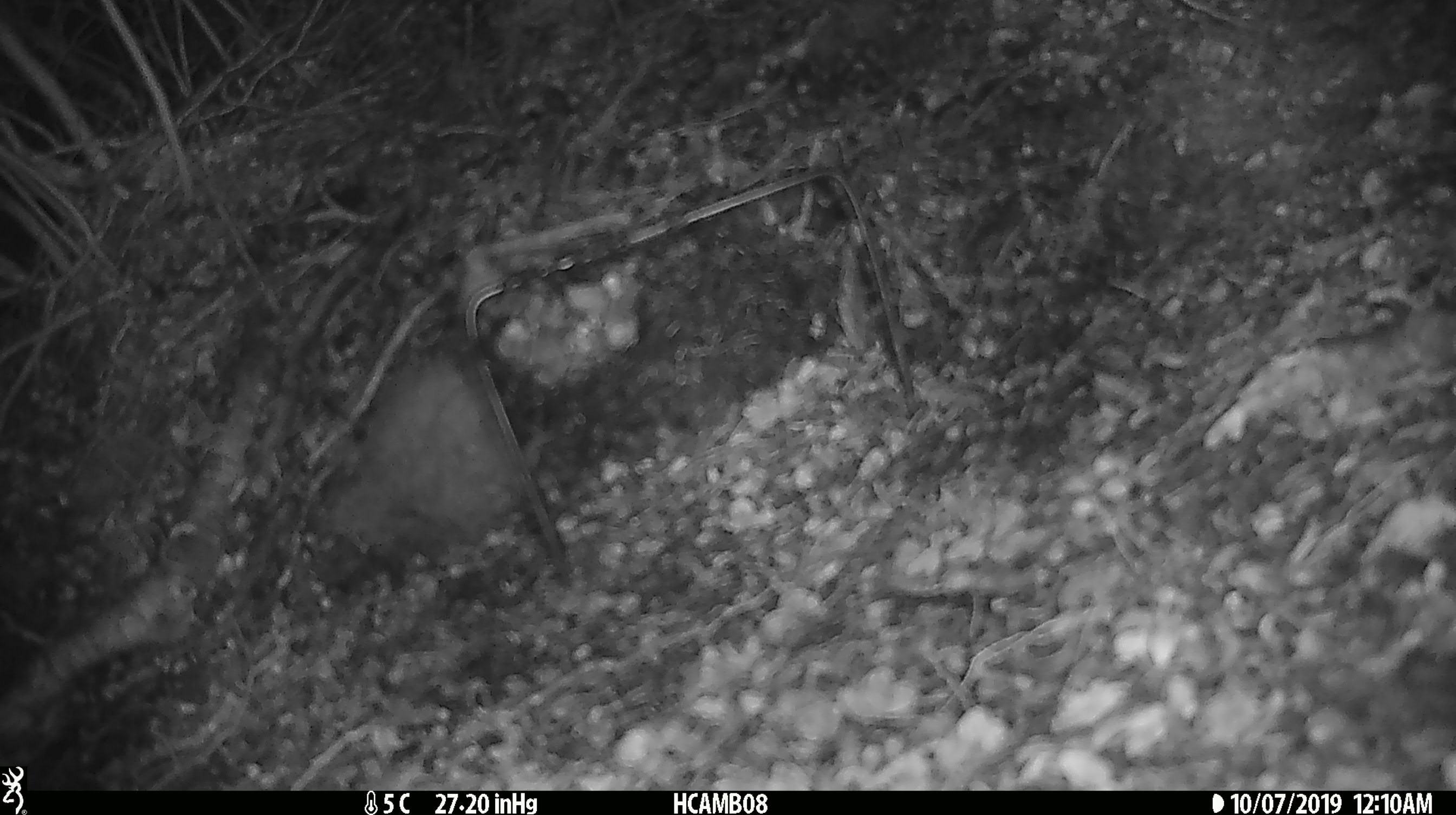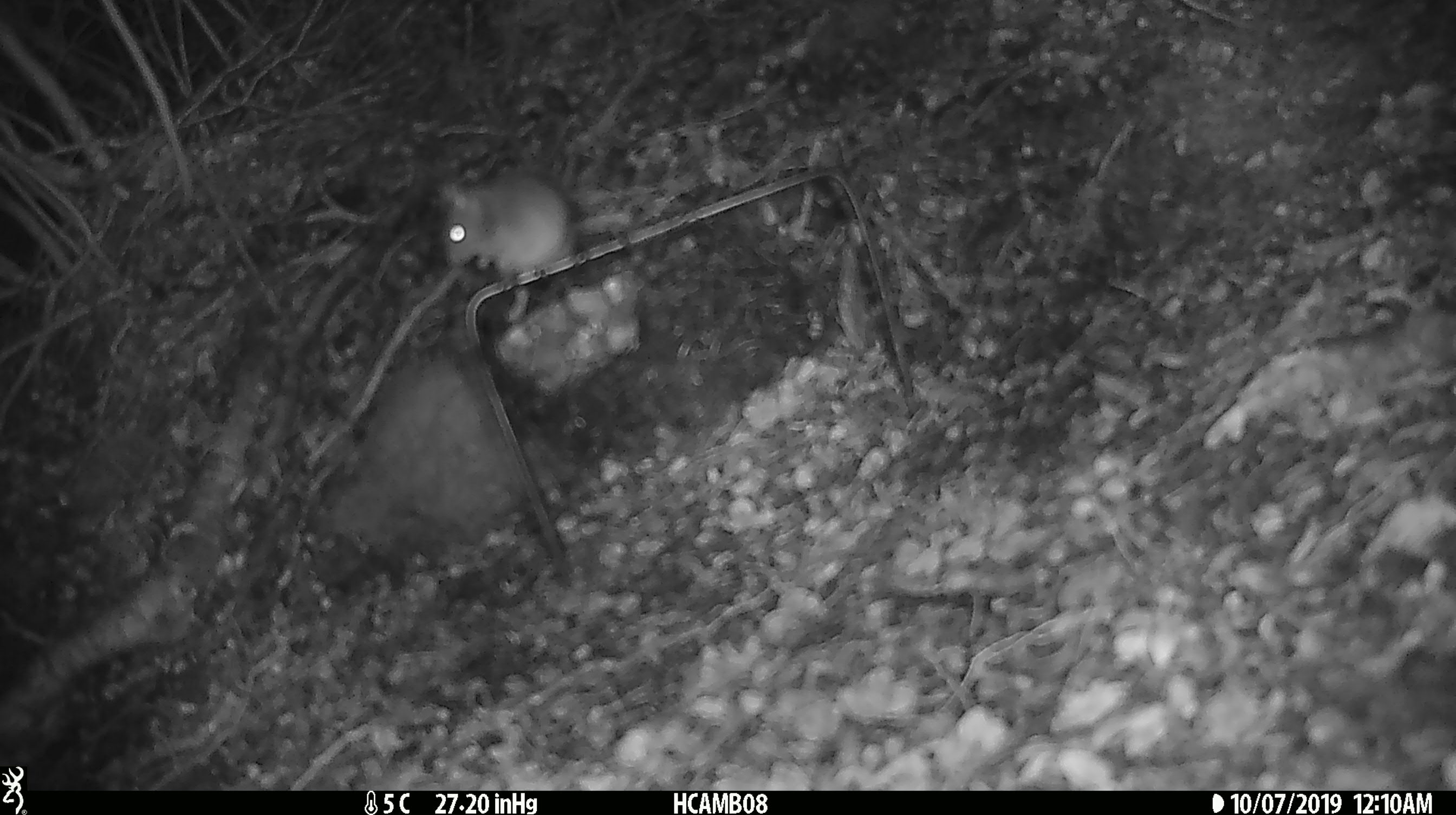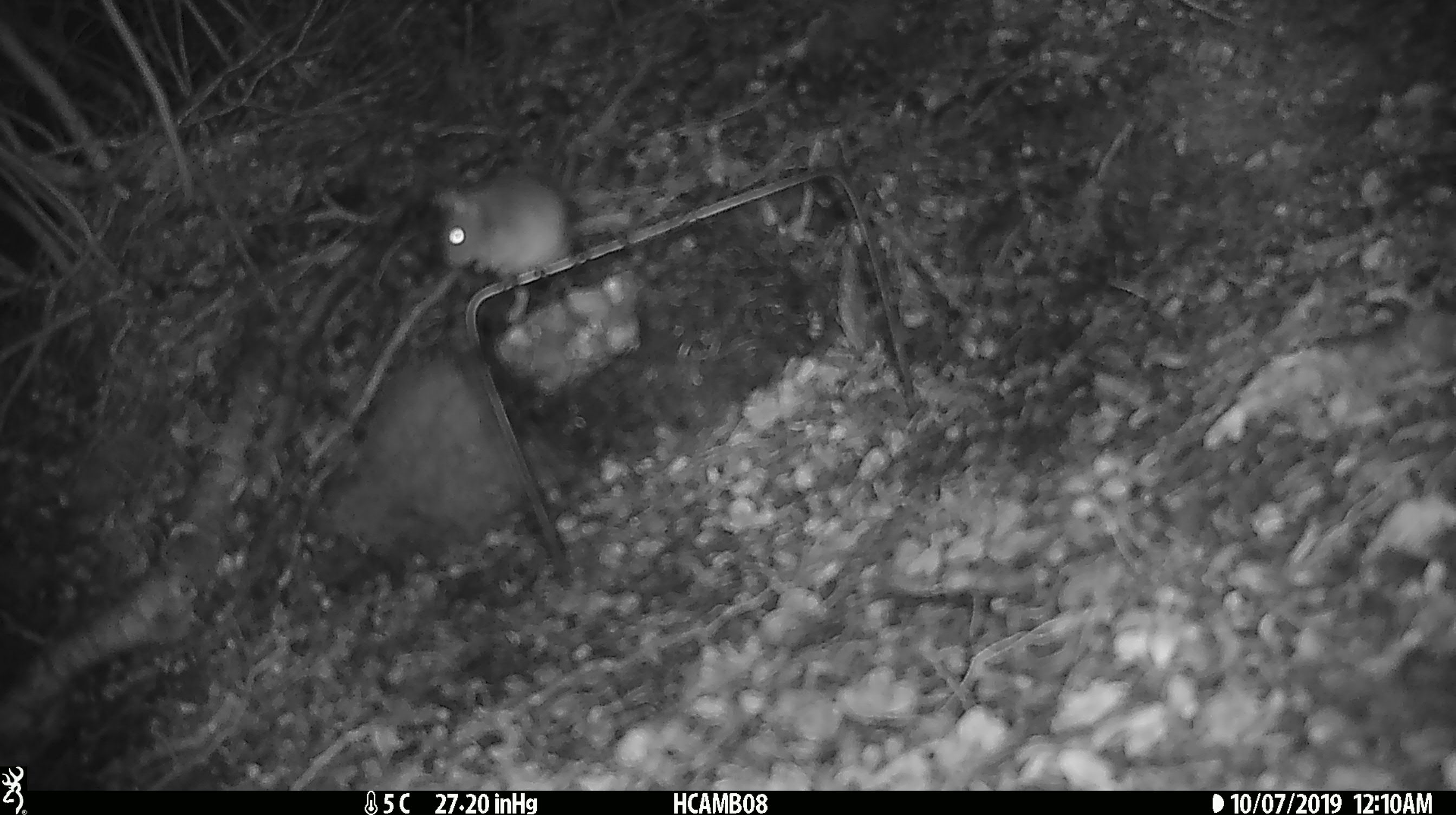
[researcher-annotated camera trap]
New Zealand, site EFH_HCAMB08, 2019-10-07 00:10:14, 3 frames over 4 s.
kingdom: Animalia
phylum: Chordata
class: Mammalia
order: Rodentia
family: Muridae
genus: Mus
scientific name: Mus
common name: mouse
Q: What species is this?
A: Mouse (Mus).